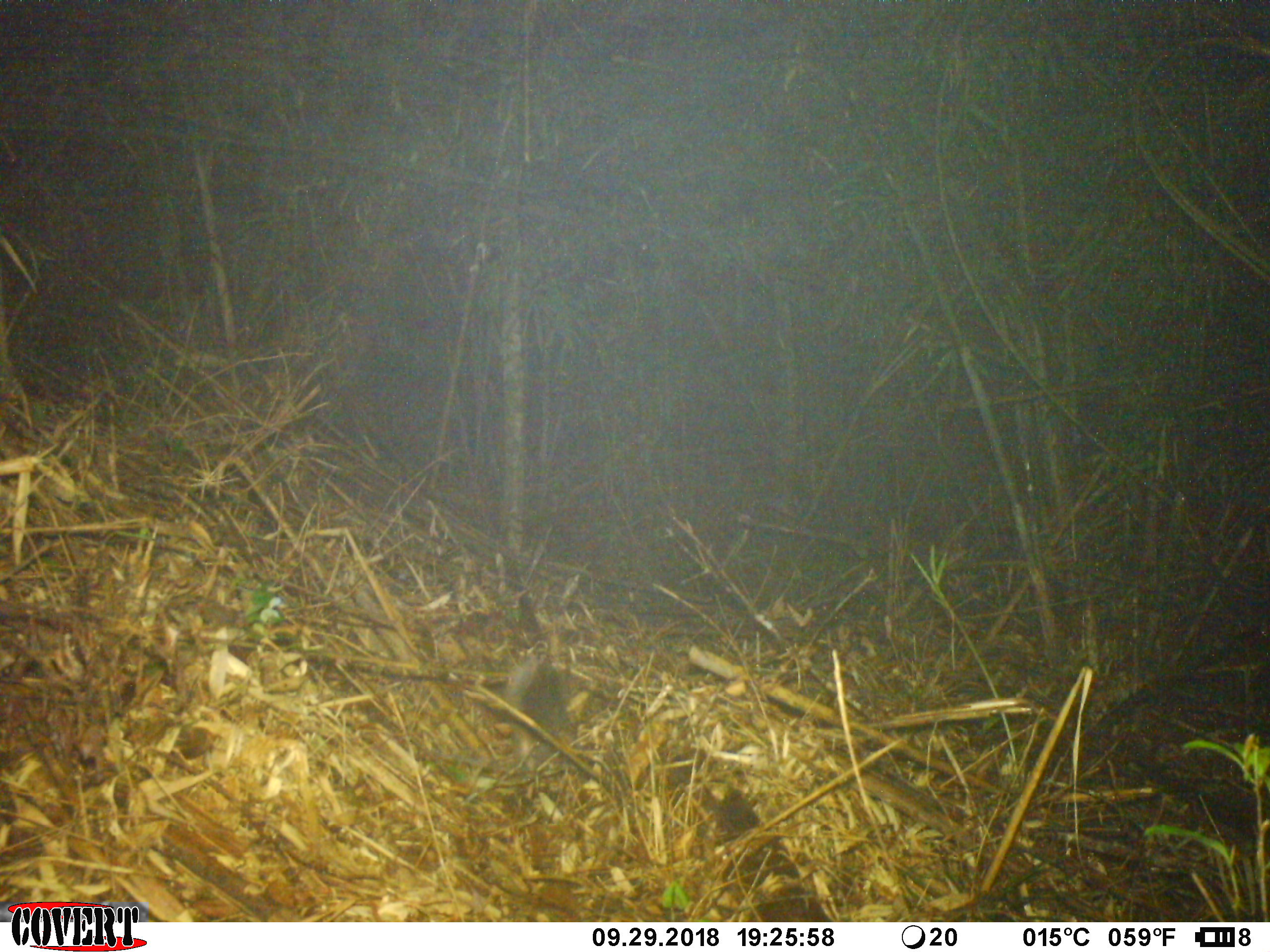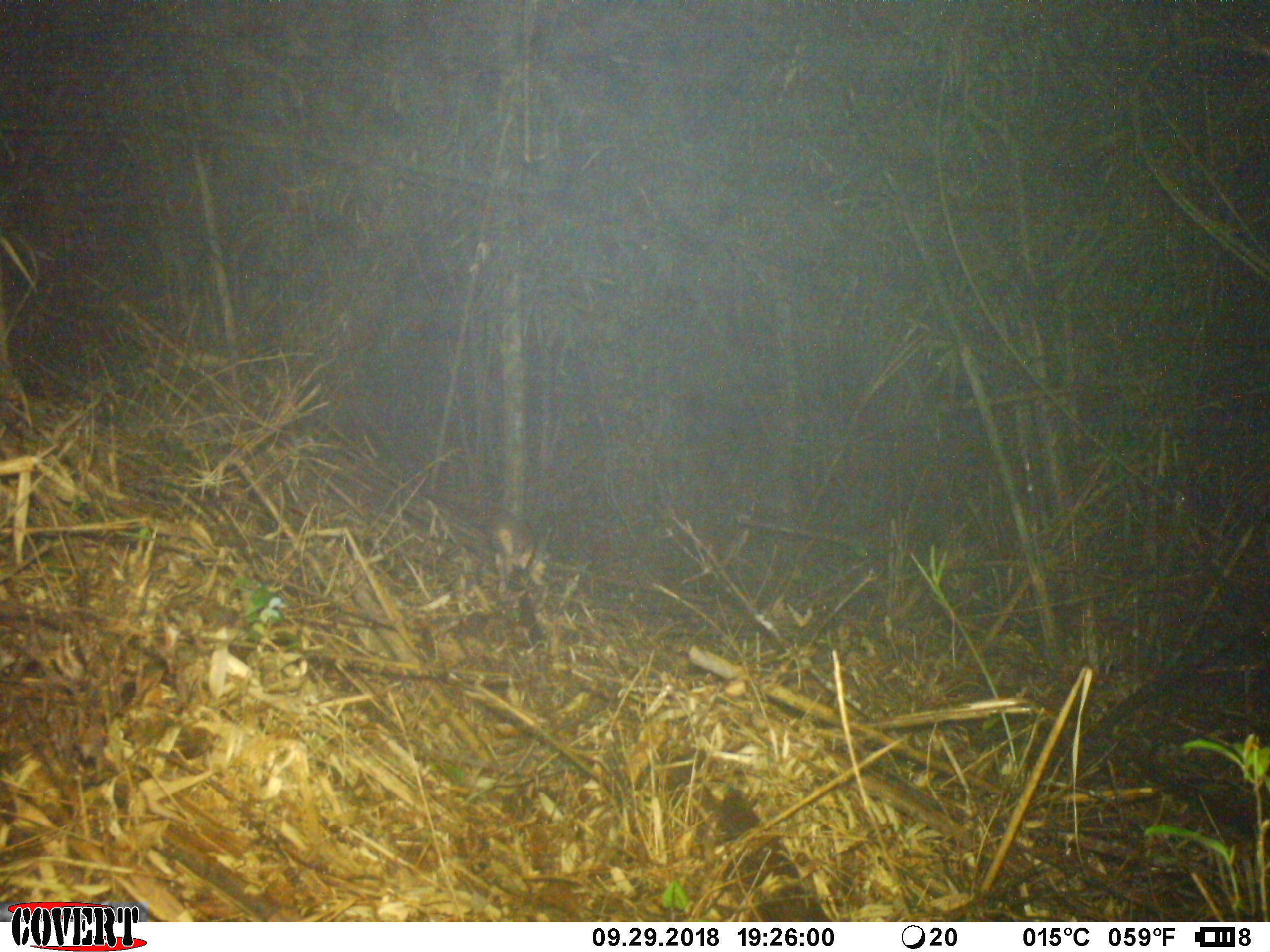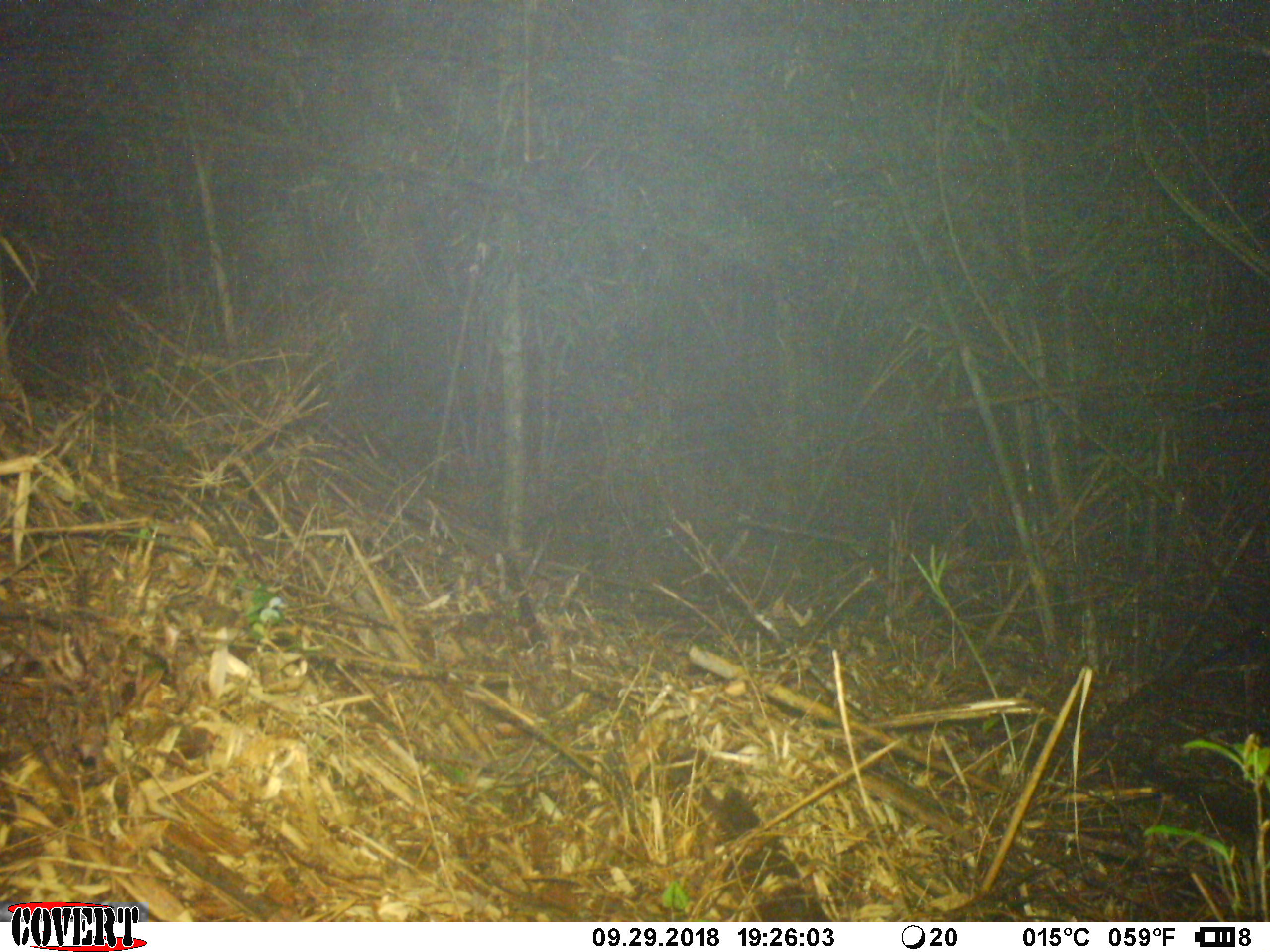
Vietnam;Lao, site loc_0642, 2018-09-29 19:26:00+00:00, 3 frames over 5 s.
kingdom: Animalia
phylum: Chordata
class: Mammalia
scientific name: Mammalia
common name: mammal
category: unidentified small mammal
Unidentified small mammal (mammal) (Mammalia). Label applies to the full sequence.